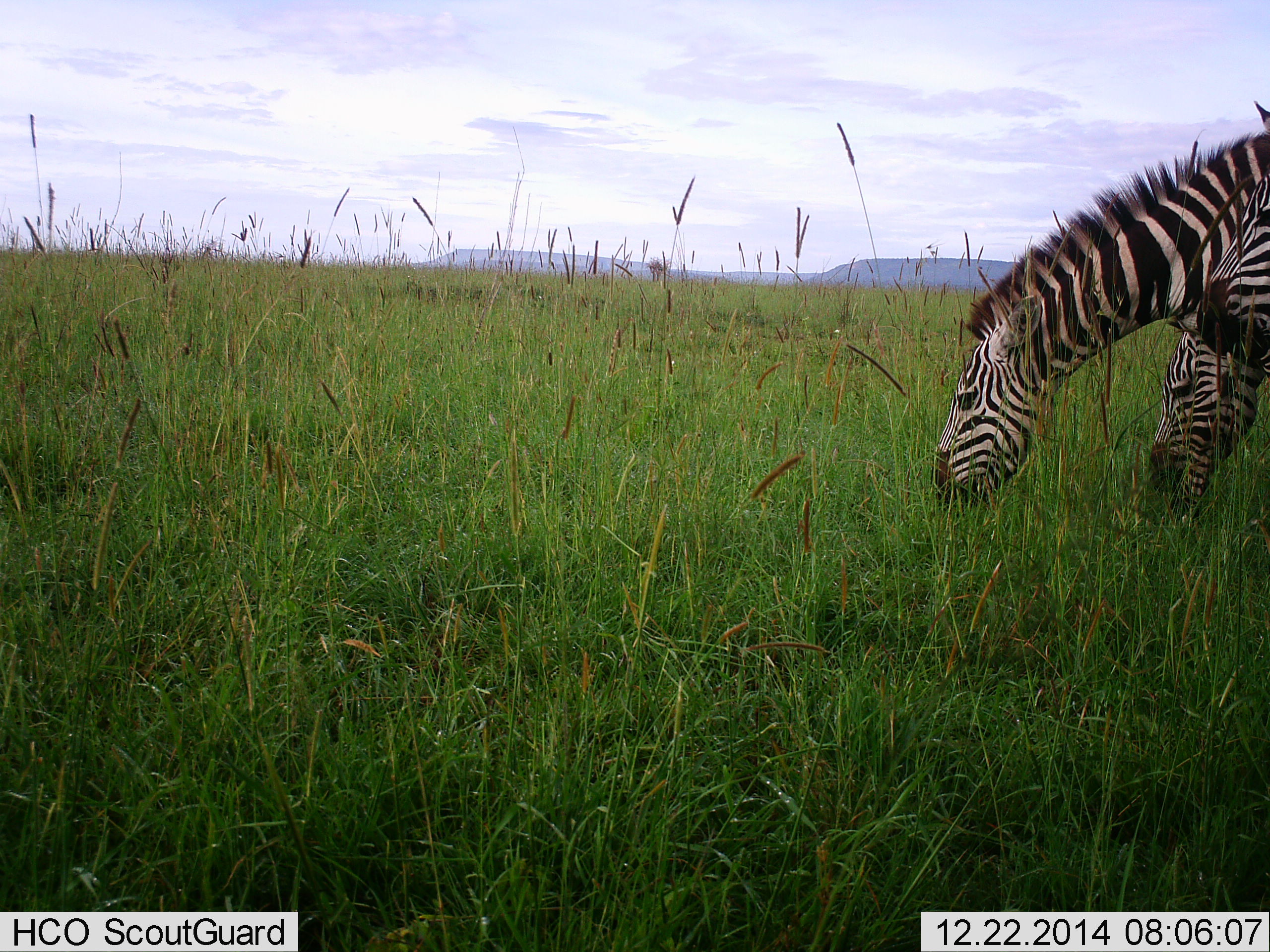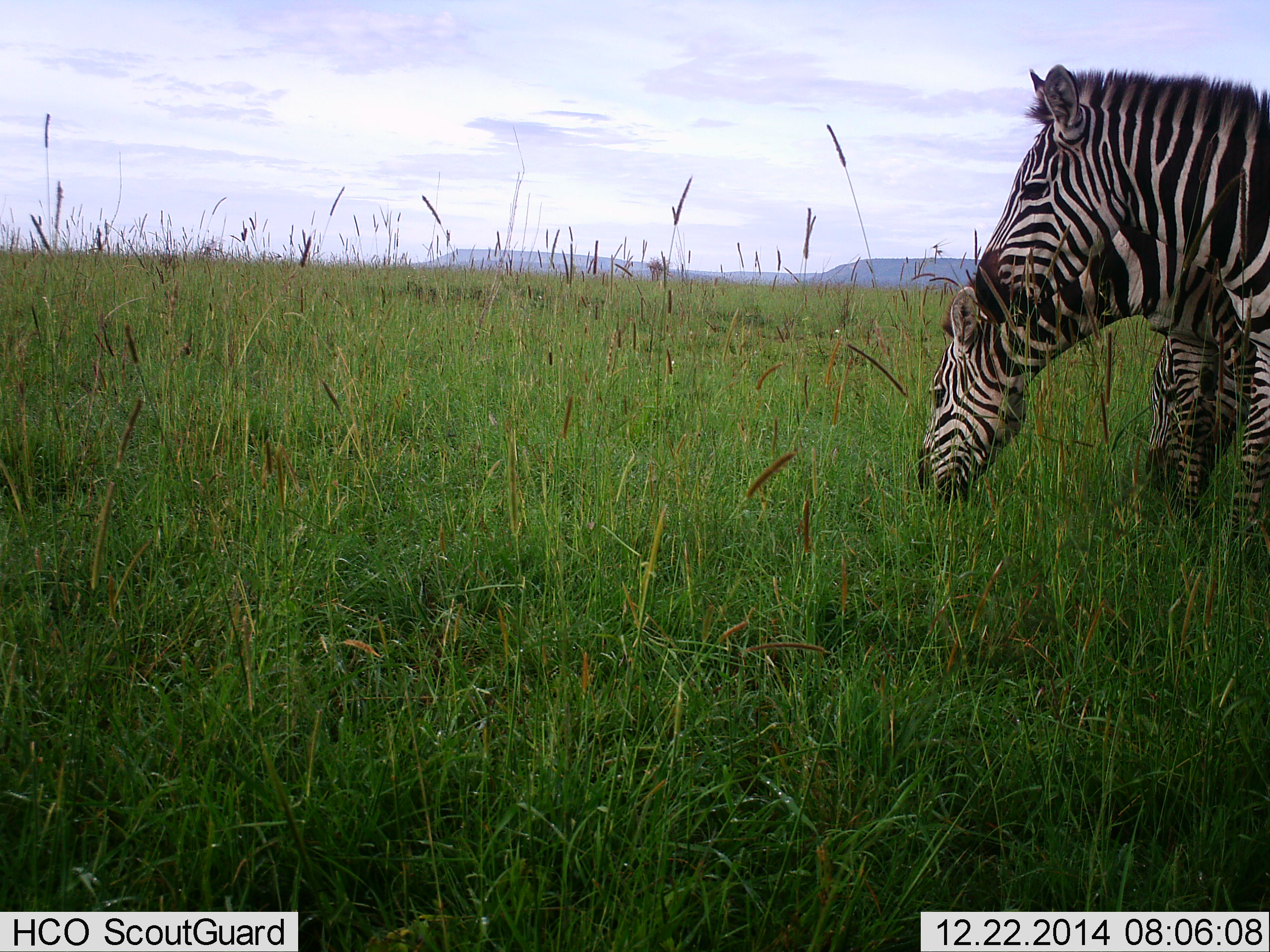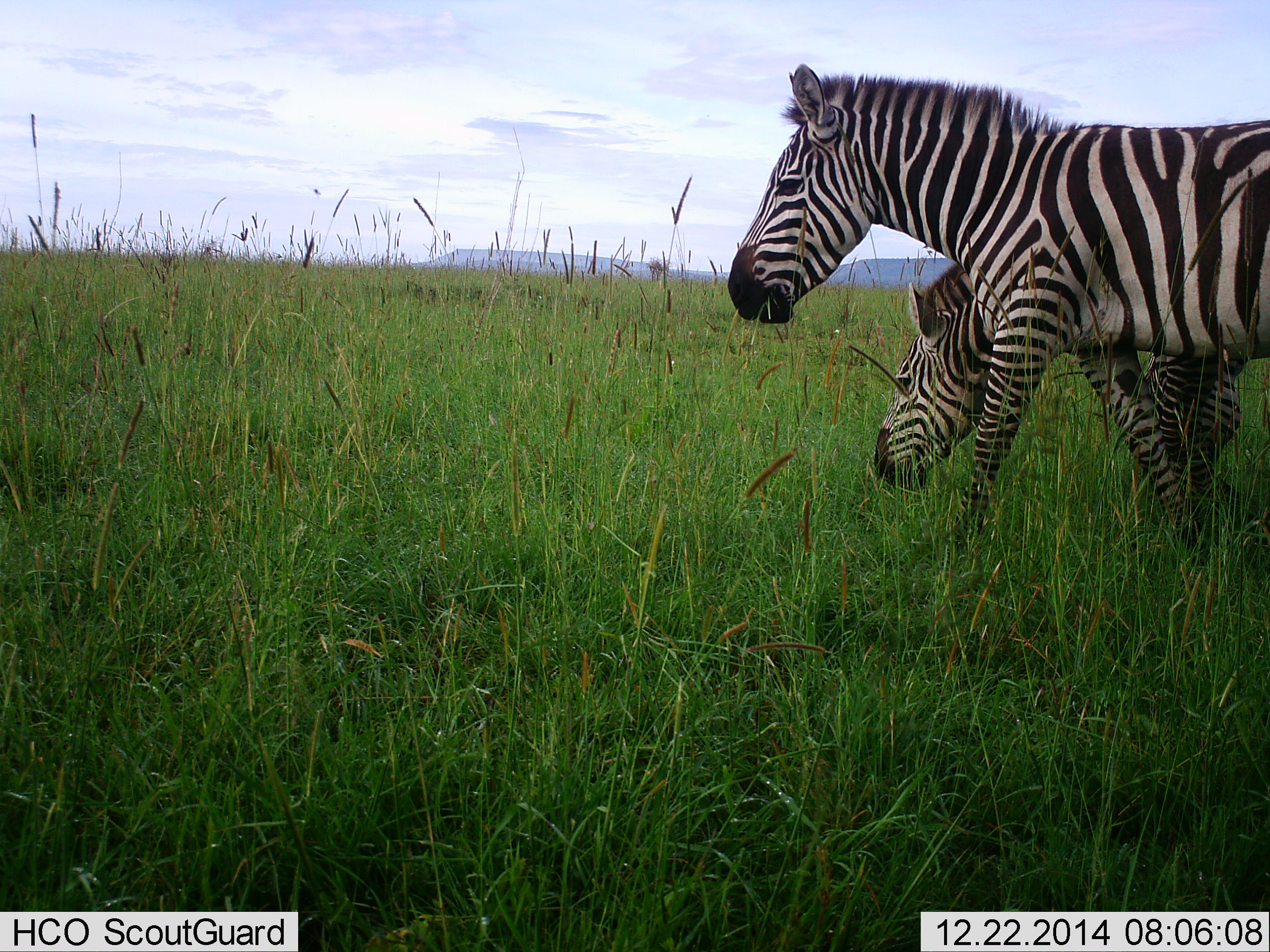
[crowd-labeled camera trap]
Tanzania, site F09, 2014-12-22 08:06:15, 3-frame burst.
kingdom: Animalia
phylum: Chordata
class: Mammalia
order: Perissodactyla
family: Equidae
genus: Equus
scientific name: Equus quagga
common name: plains zebra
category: zebra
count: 3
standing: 40%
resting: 0%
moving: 30%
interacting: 0%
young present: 0%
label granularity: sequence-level